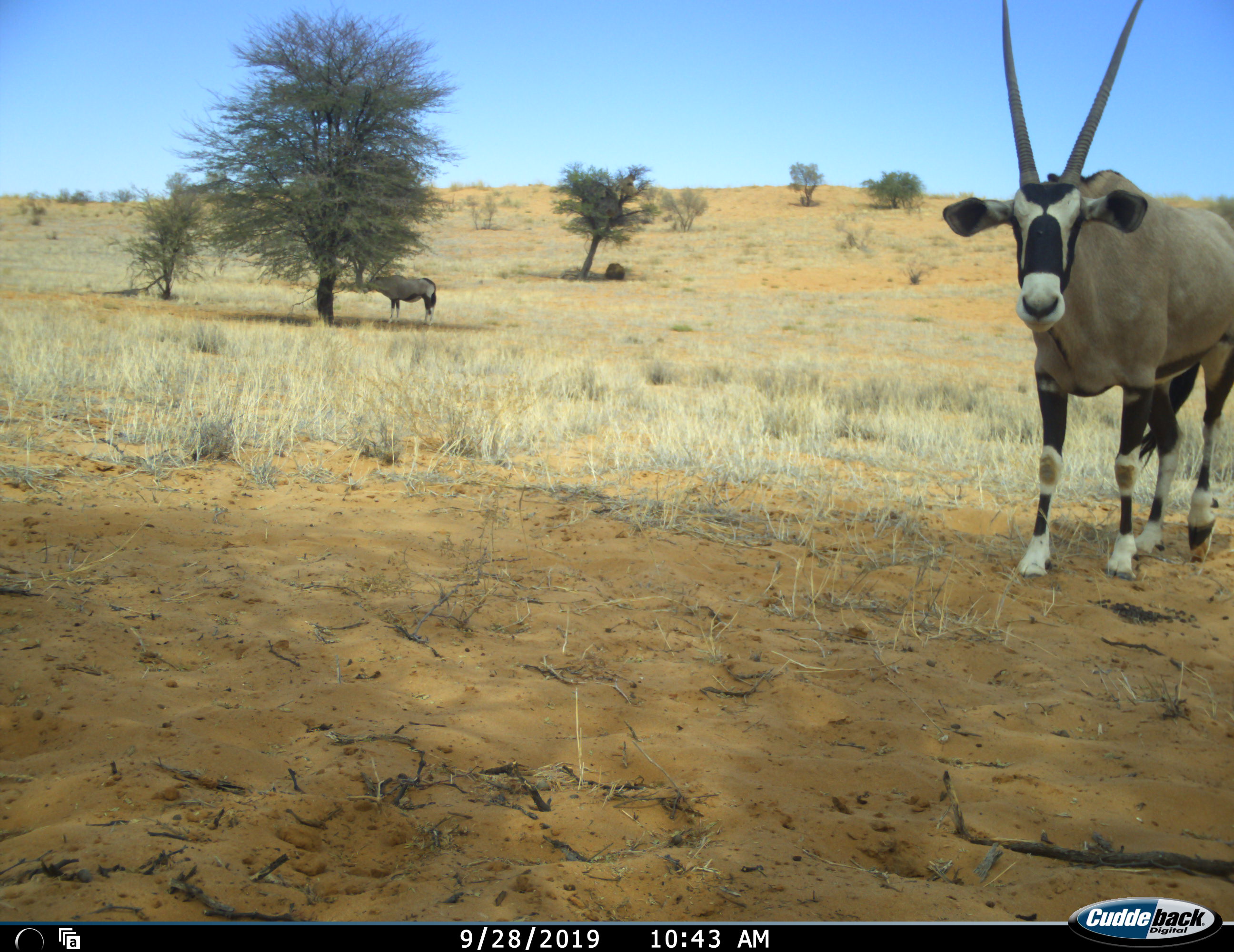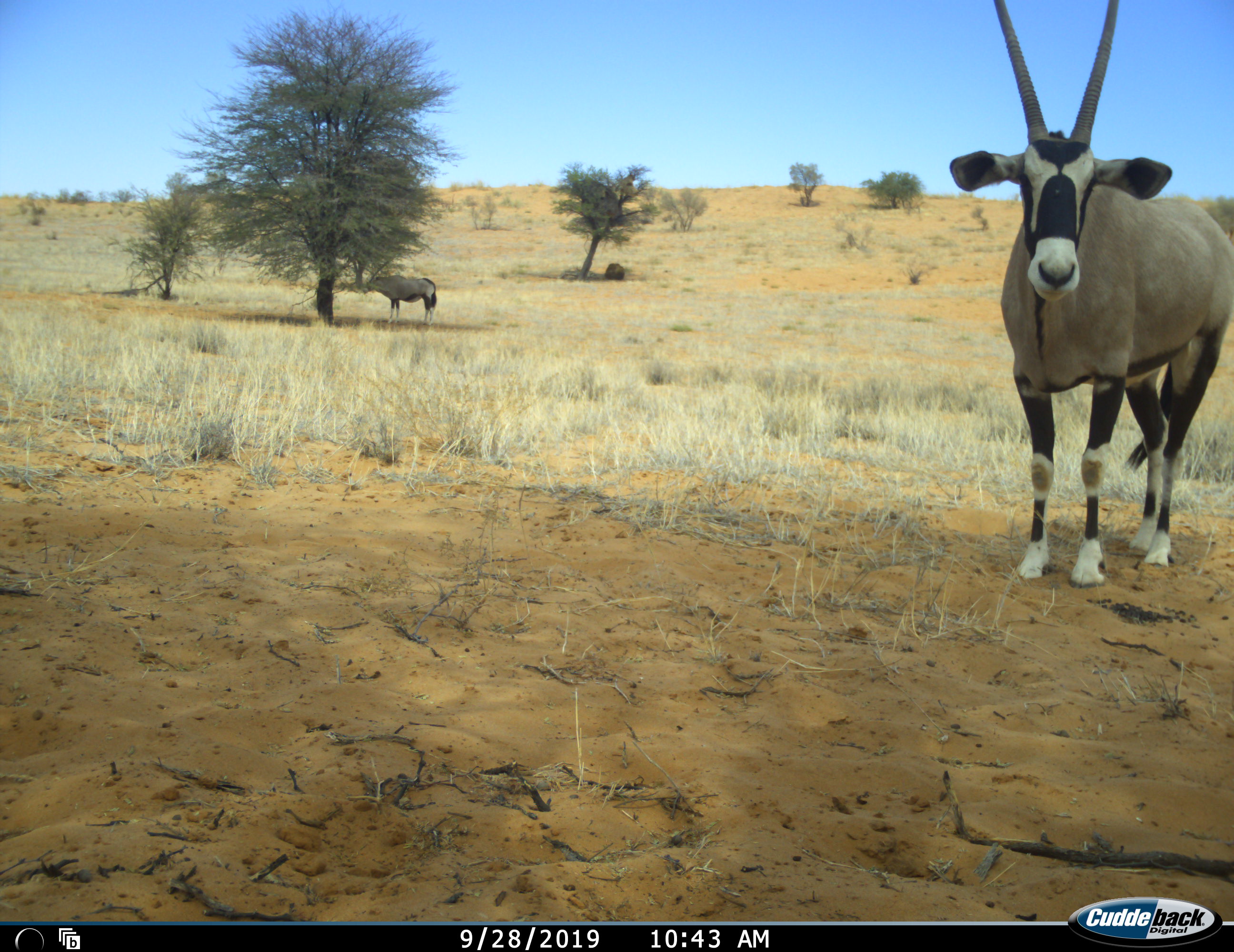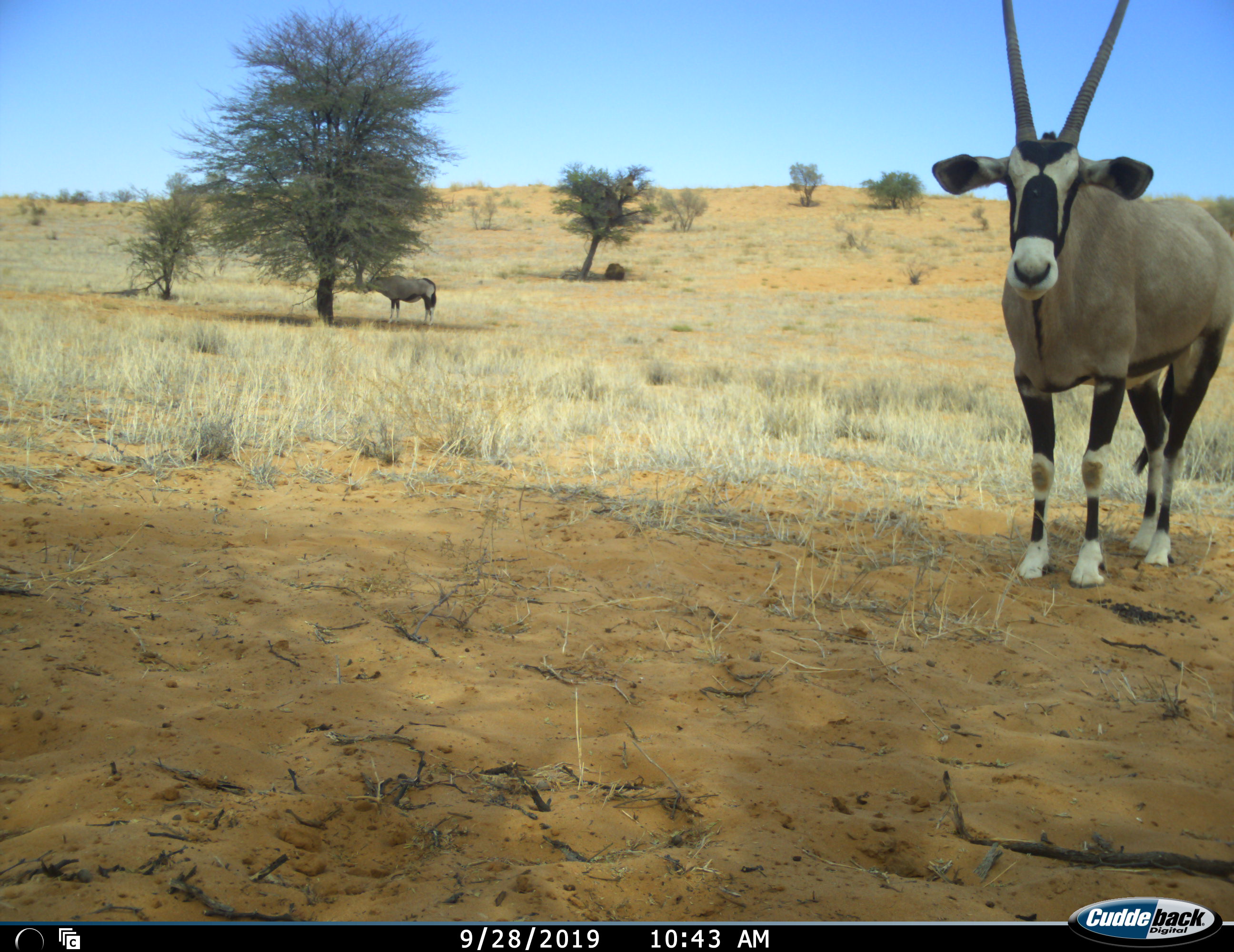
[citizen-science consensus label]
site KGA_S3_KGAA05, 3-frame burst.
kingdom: Animalia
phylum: Chordata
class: Mammalia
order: Artiodactyla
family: Bovidae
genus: Oryx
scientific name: Oryx gazella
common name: gemsbok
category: oryx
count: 2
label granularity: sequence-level